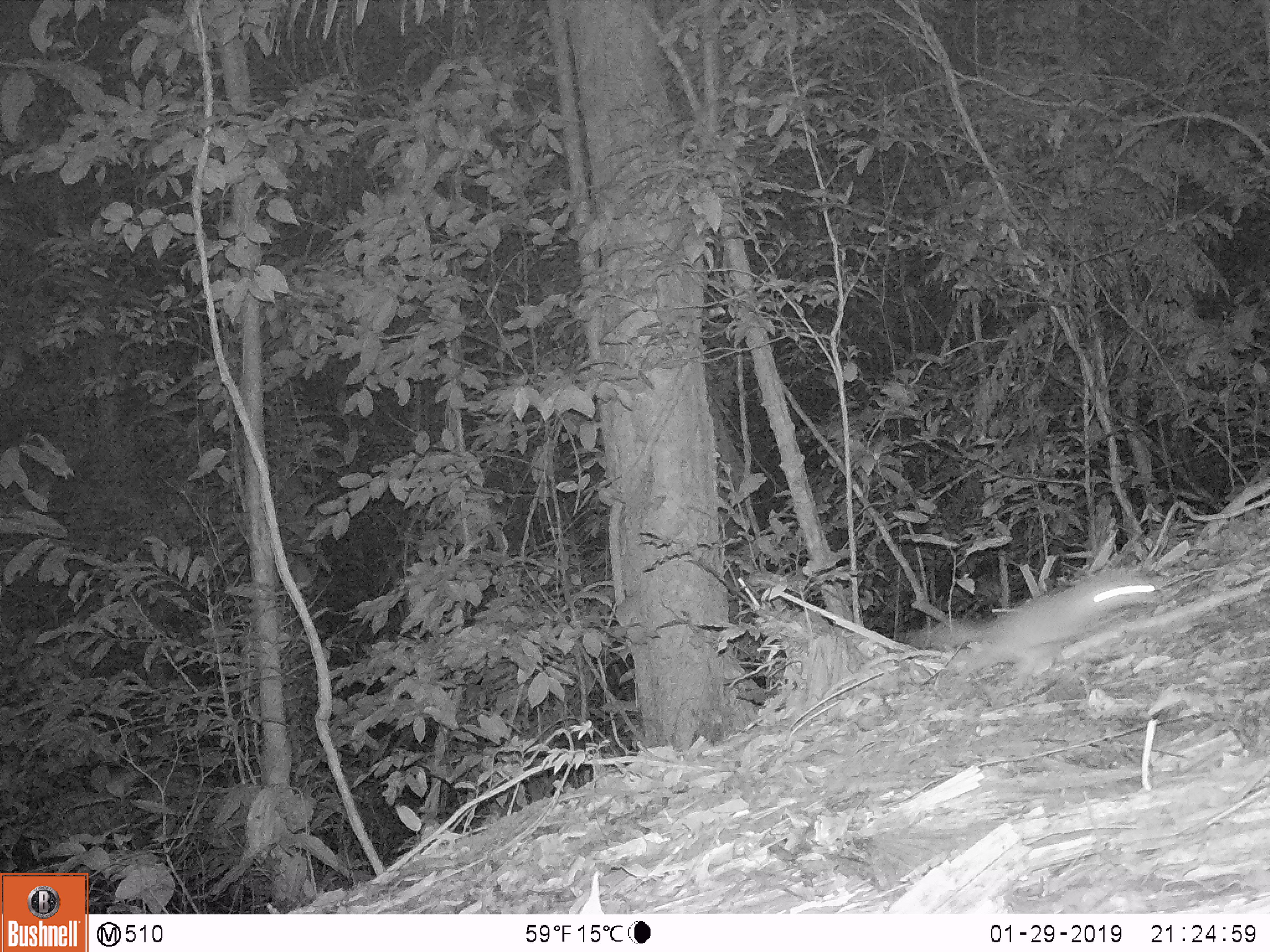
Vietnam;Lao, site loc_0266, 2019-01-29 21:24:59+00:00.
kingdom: Animalia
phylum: Chordata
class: Mammalia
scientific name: Mammalia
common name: mammal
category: unidentified small mammal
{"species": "unidentified small mammal (mammal) (Mammalia)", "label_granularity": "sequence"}